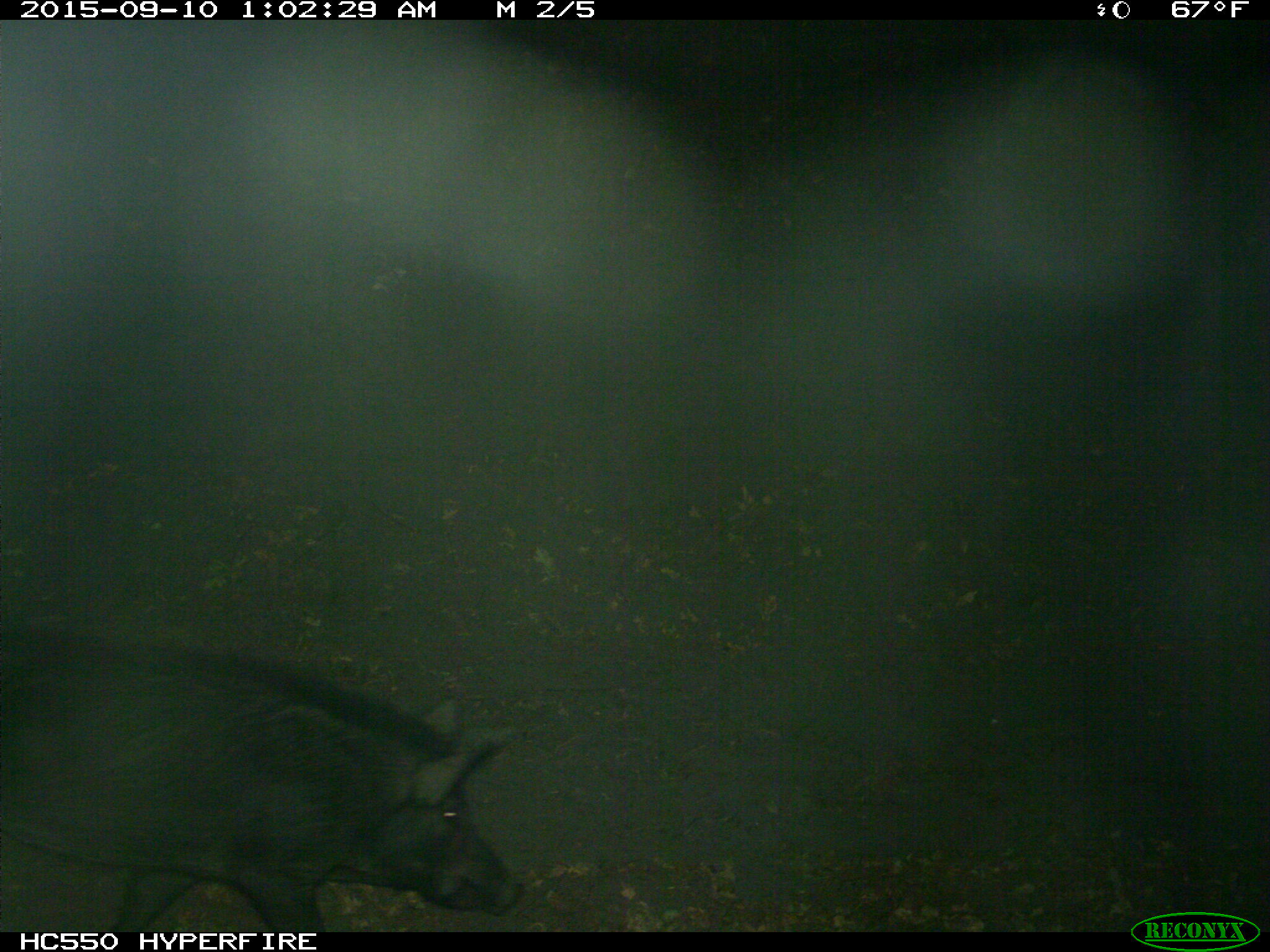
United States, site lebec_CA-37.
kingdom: Animalia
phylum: Chordata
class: Mammalia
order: Artiodactyla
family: Suidae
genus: Sus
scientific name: Sus scrofa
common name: wild boar